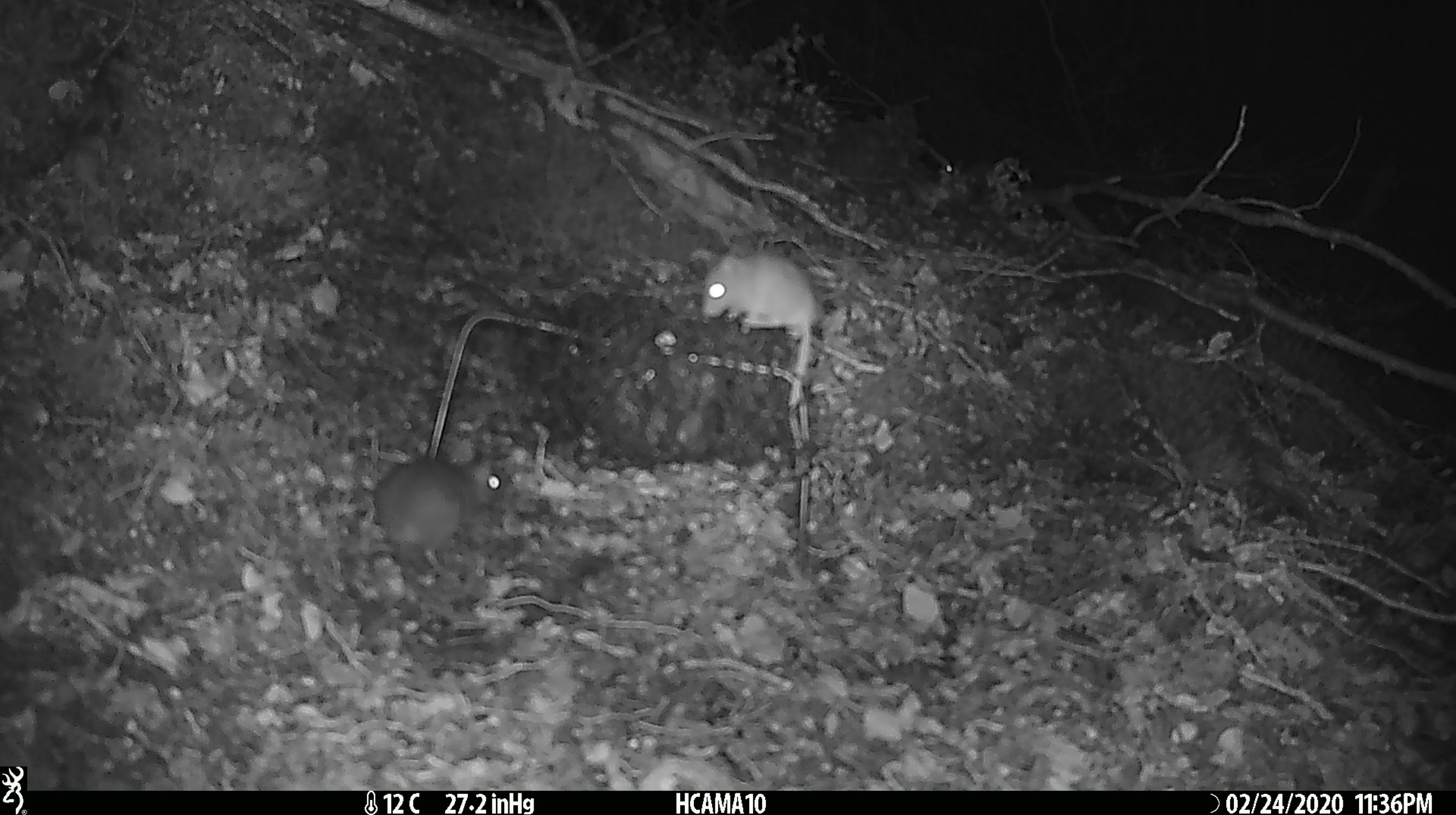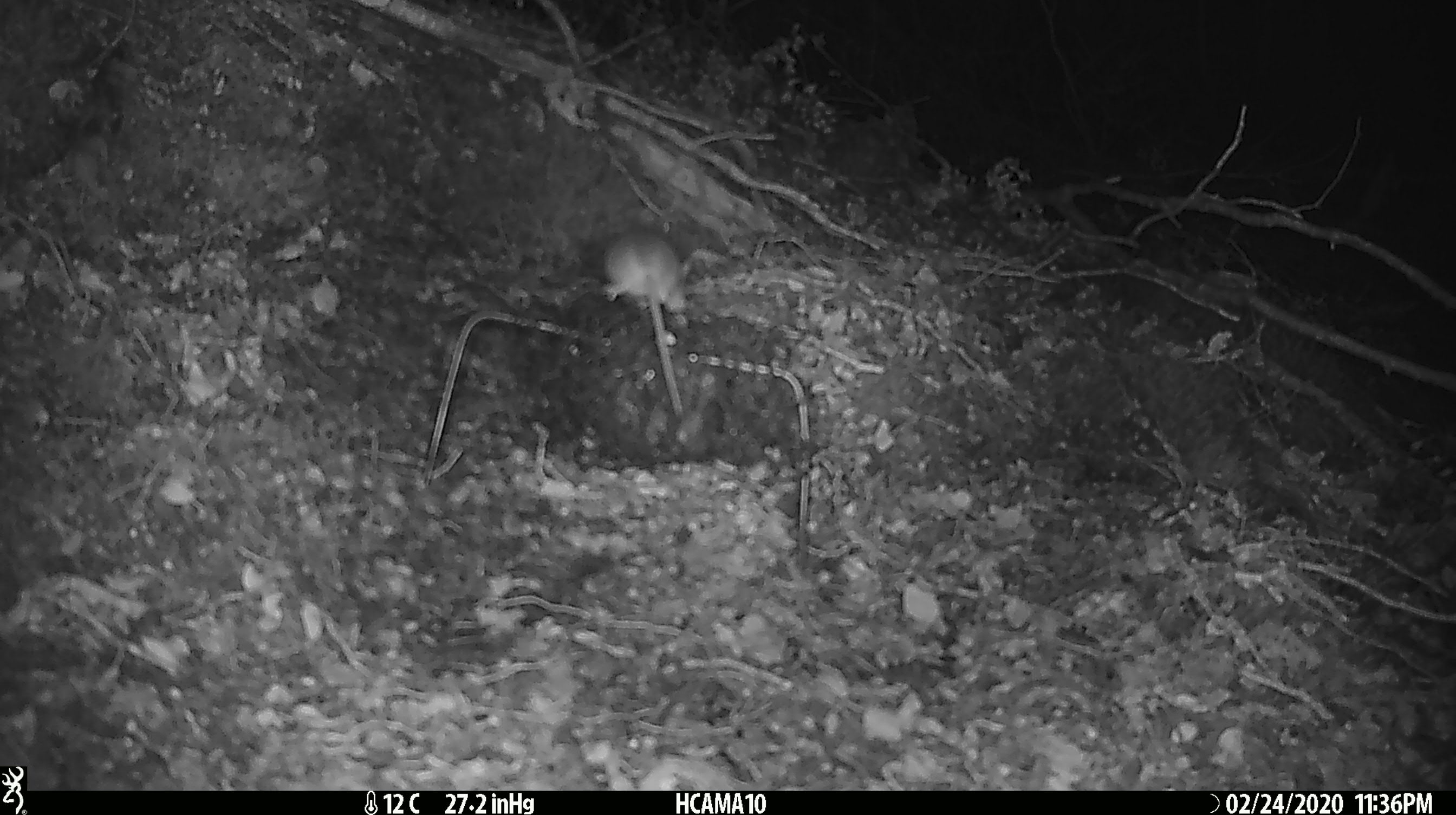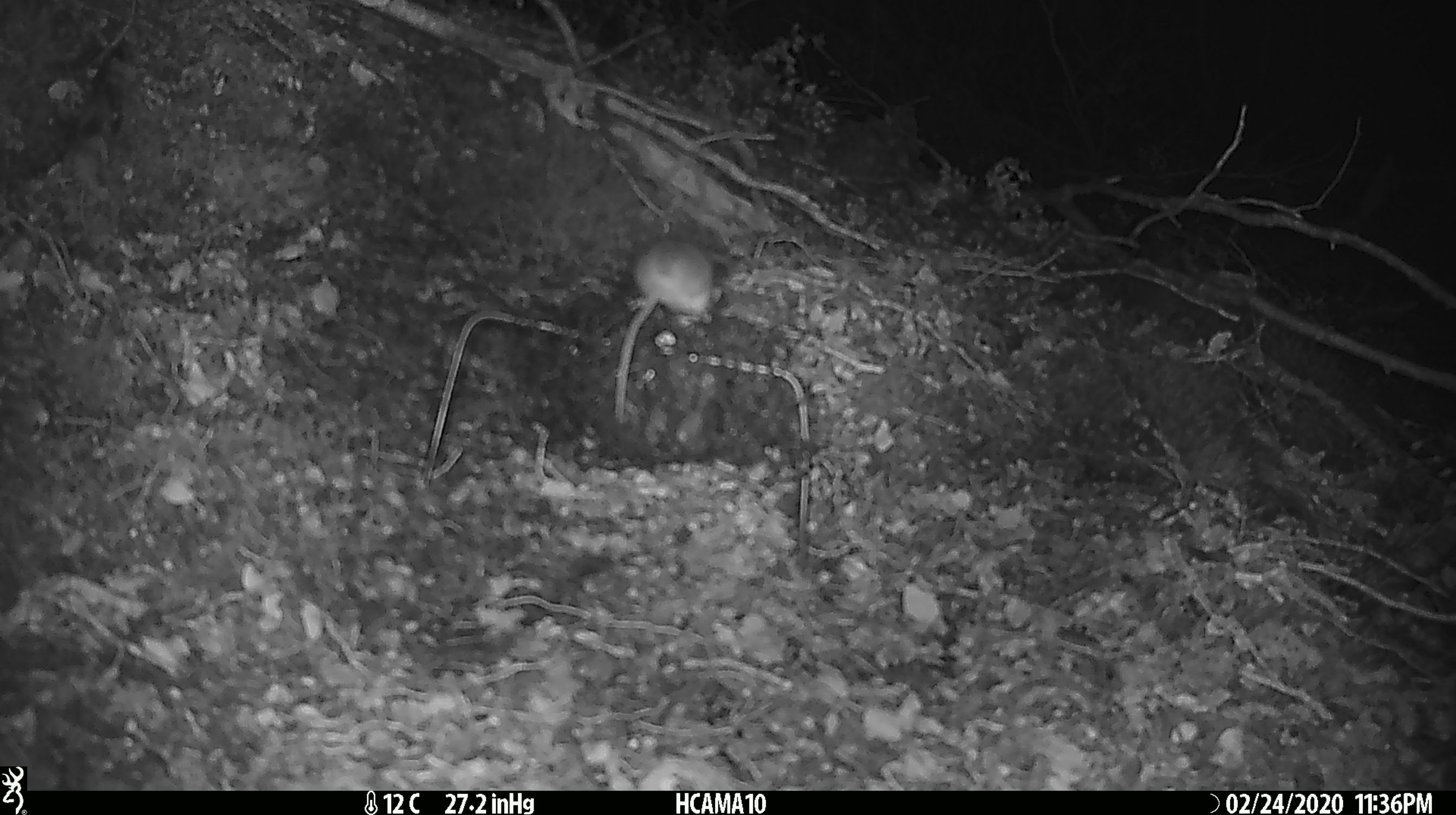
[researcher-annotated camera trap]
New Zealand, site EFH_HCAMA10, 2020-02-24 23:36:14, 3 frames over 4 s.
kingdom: Animalia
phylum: Chordata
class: Mammalia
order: Rodentia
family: Muridae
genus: Mus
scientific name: Mus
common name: mouse